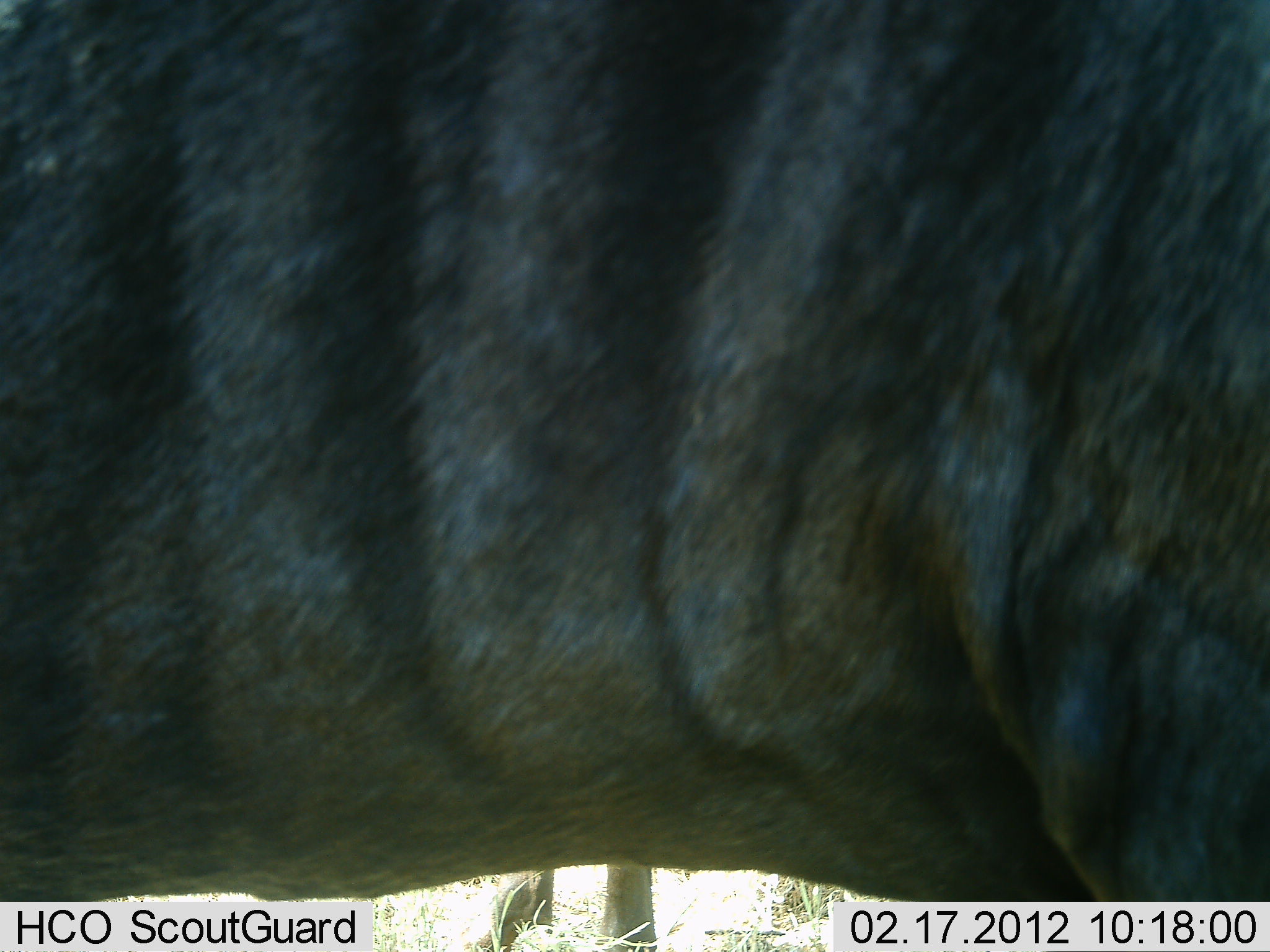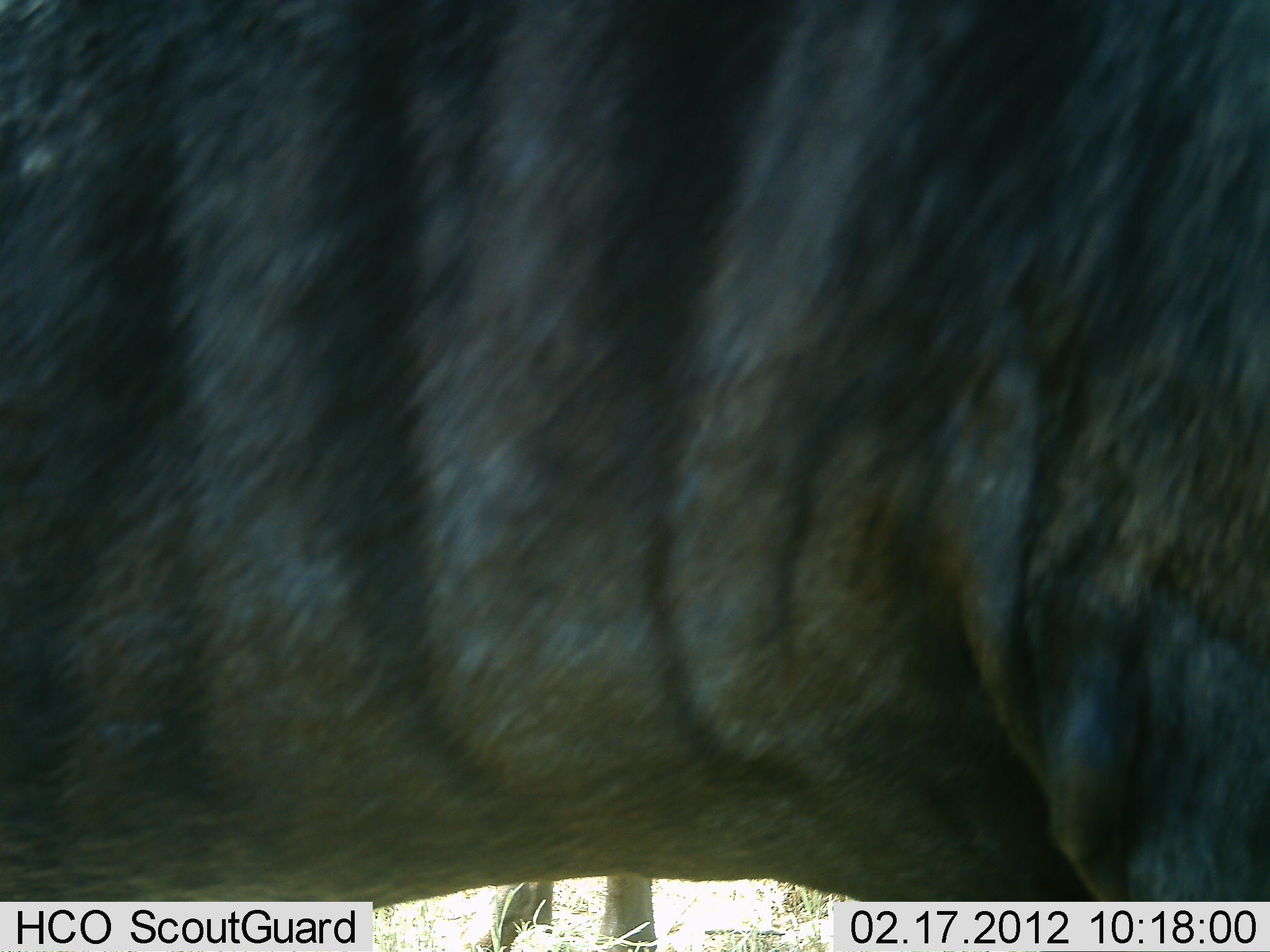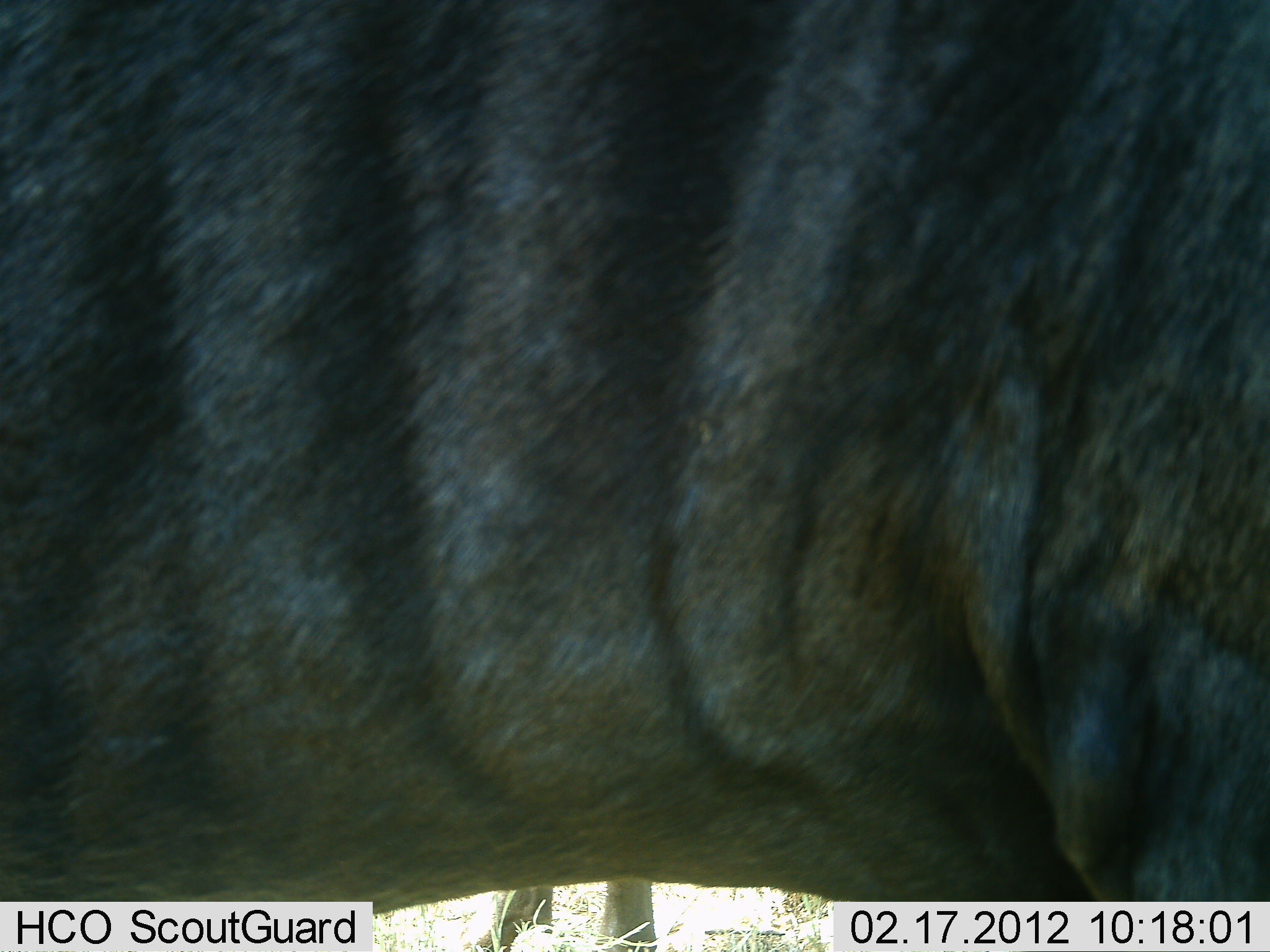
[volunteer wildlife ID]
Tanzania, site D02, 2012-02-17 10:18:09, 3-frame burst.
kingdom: Animalia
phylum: Chordata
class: Mammalia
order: Artiodactyla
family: Bovidae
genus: Connochaetes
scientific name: Connochaetes taurinus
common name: blue wildebeest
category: wildebeest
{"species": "wildebeest (blue wildebeest) (Connochaetes taurinus)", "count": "2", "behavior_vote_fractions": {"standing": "100%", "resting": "0%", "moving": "0%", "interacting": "0%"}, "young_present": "0%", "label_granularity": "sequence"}